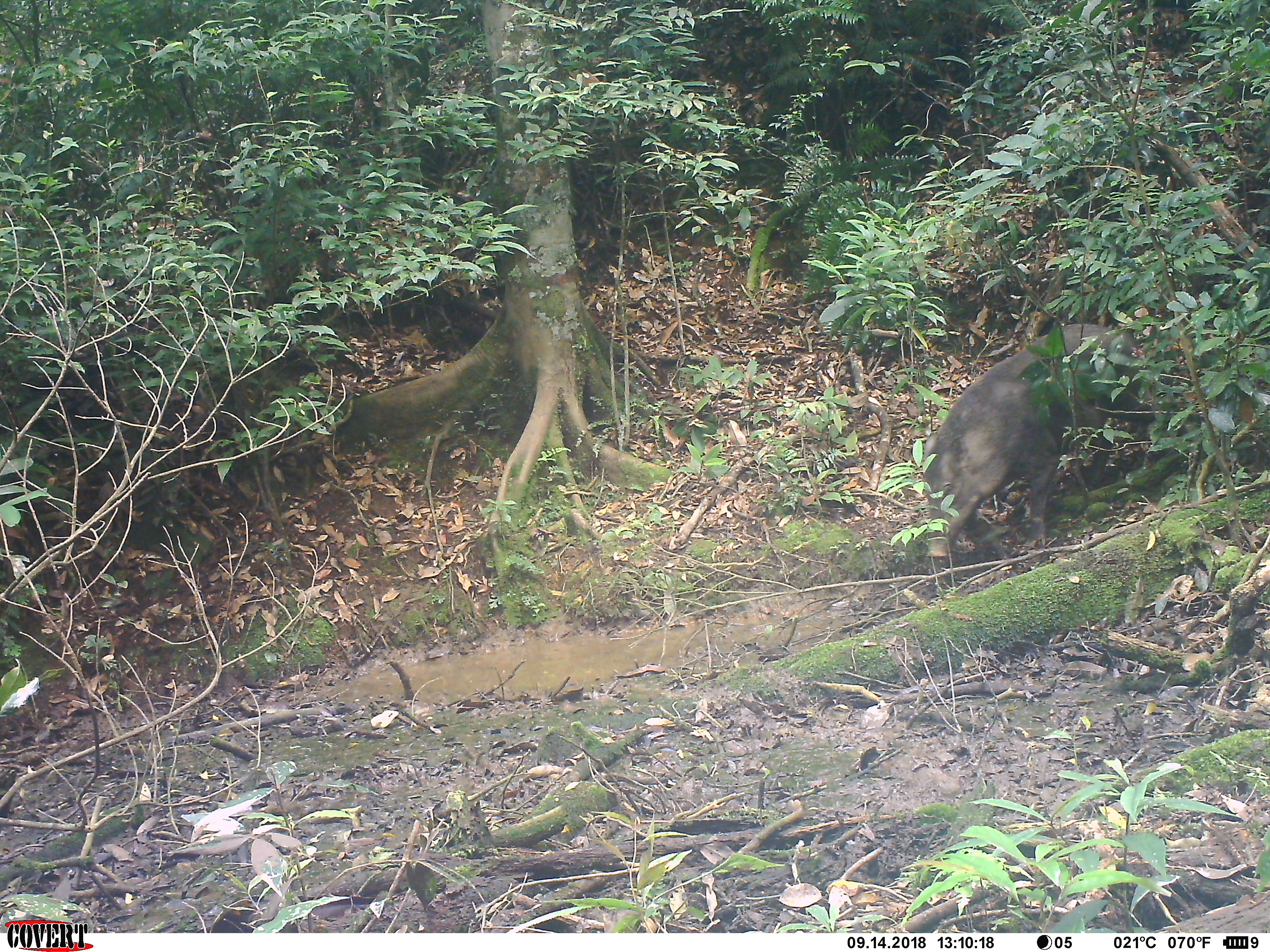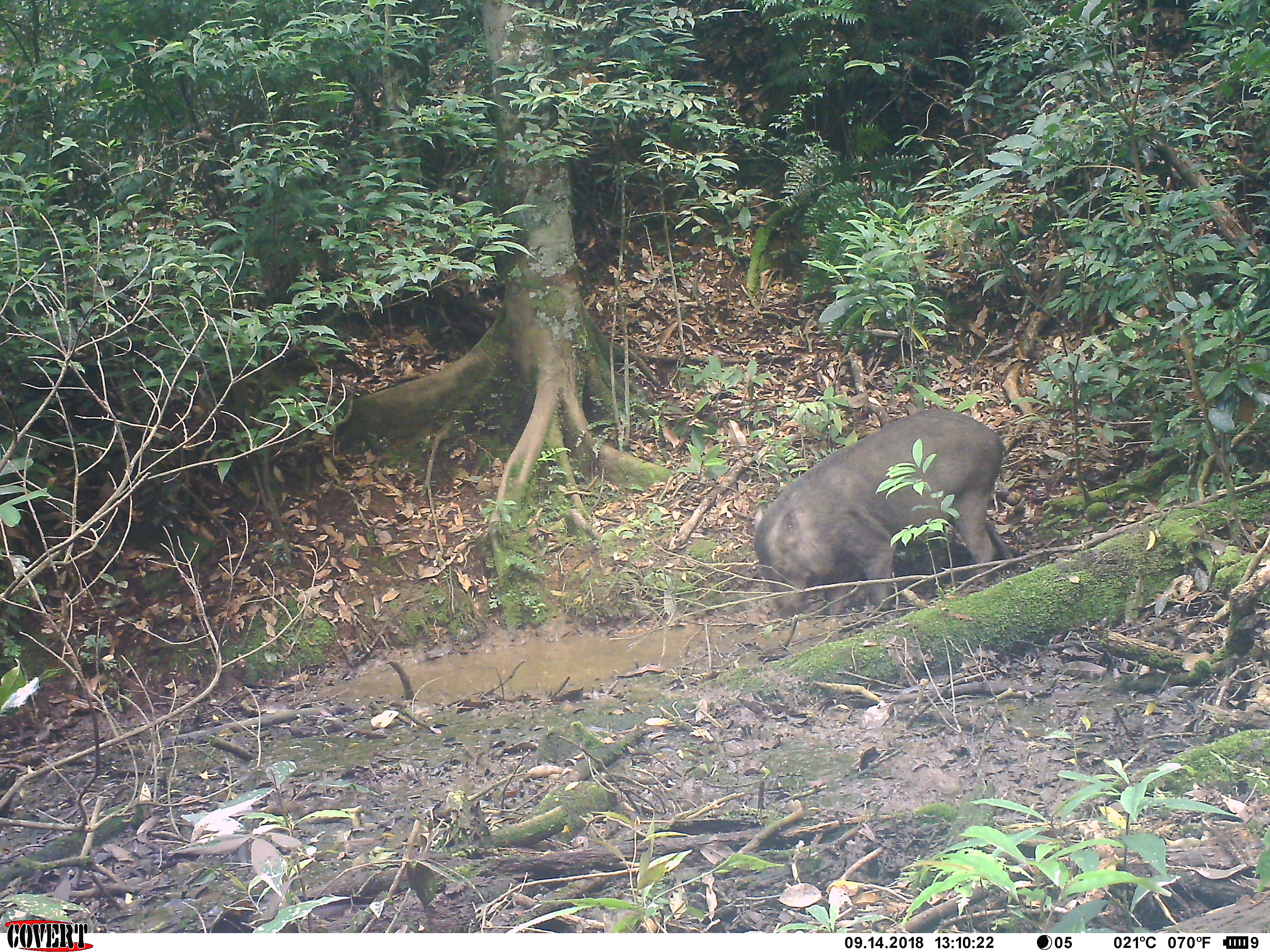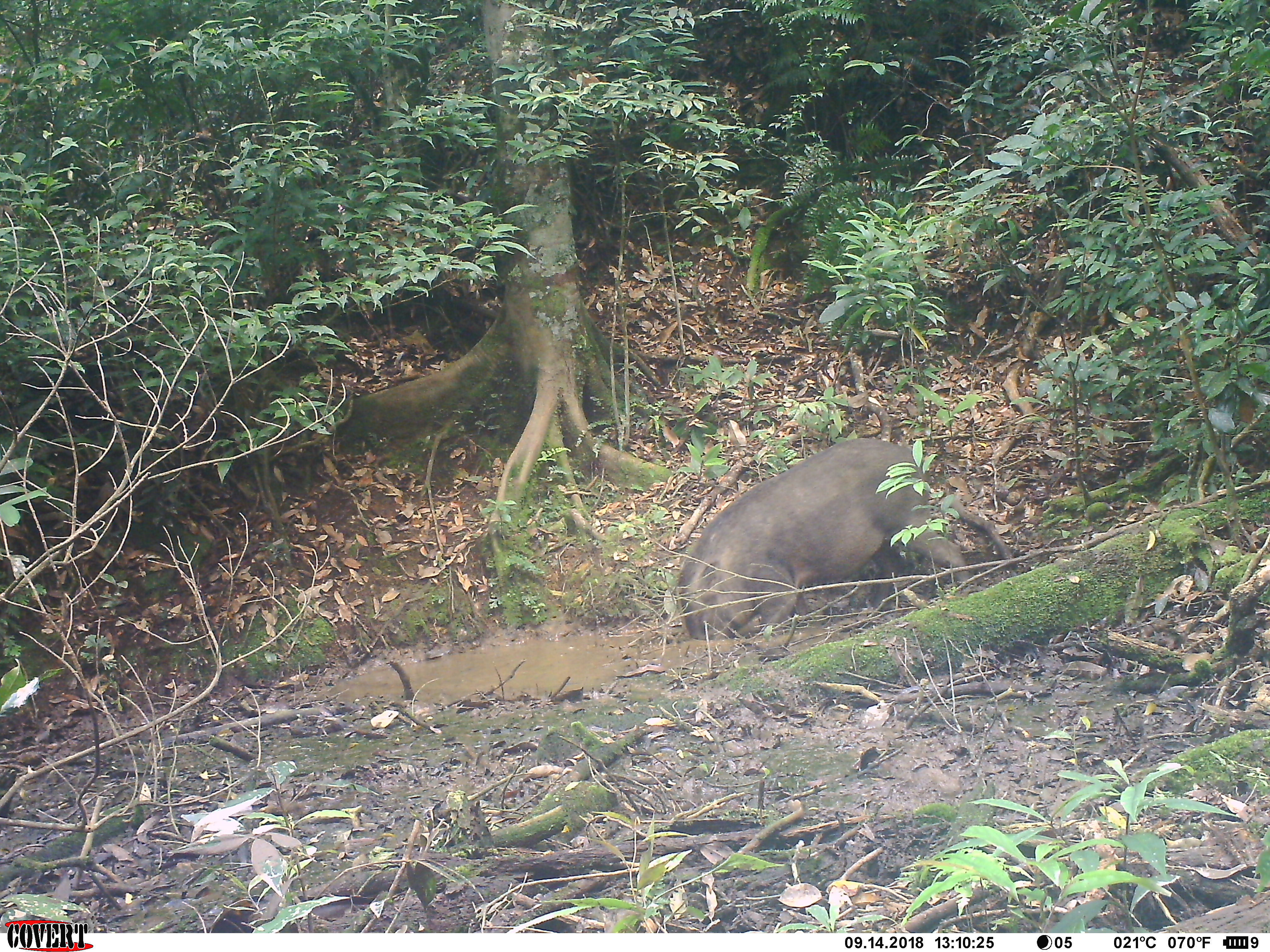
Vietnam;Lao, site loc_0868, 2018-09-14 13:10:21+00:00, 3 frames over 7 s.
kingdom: Animalia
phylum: Chordata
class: Mammalia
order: Artiodactyla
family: Suidae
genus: Sus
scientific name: Sus scrofa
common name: eurasian wild pig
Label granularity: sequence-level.